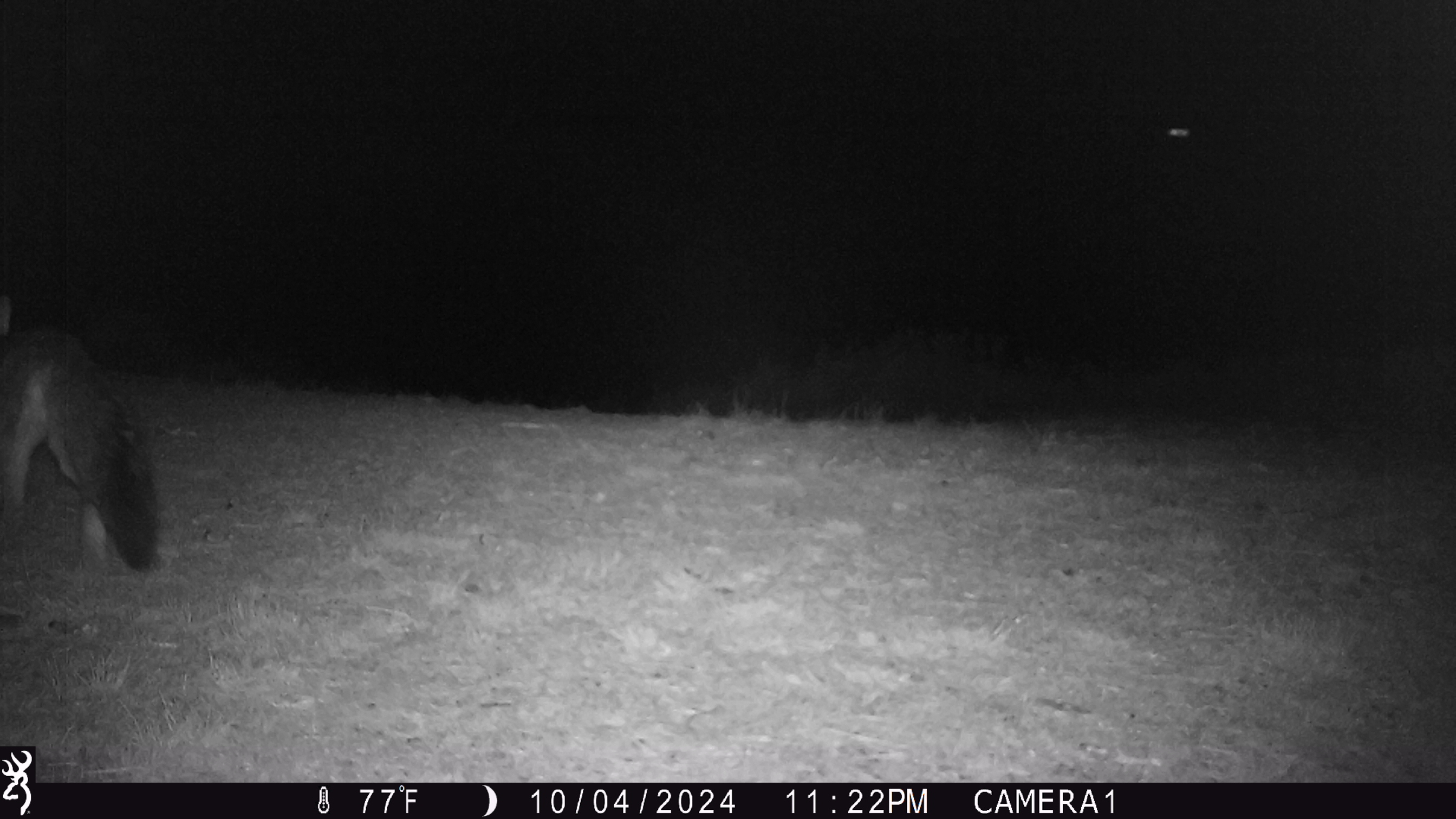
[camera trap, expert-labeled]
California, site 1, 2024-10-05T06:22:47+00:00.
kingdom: Animalia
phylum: Chordata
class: Mammalia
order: Carnivora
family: Canidae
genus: Urocyon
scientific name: Urocyon cinereoargenteus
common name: gray fox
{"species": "gray fox (Urocyon cinereoargenteus)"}